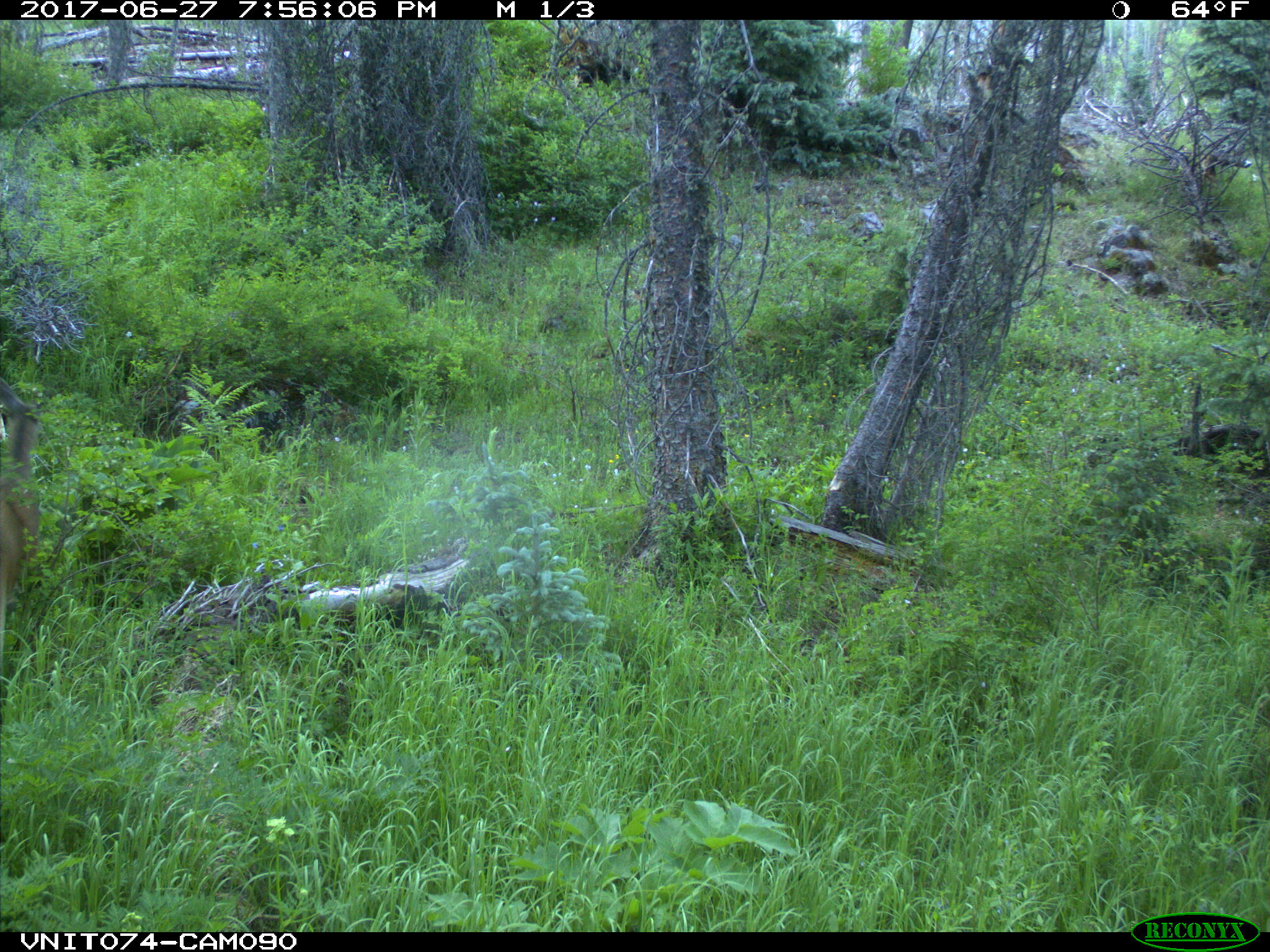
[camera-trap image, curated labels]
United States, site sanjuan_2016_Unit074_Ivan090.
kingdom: Animalia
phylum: Chordata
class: Mammalia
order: Artiodactyla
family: Cervidae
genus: Odocoileus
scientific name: Odocoileus hemionus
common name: mule deer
Odocoileus hemionus (mule deer).